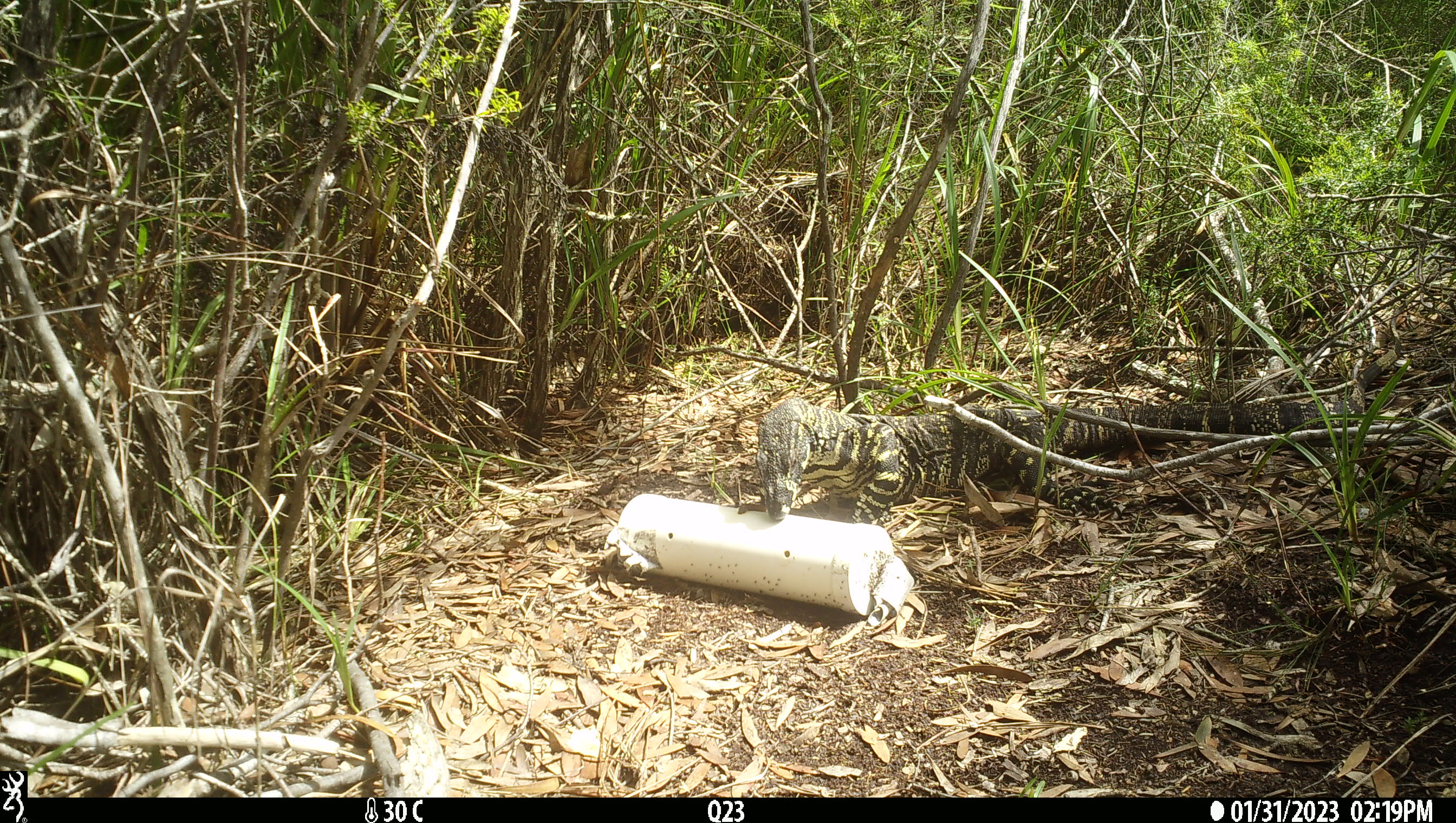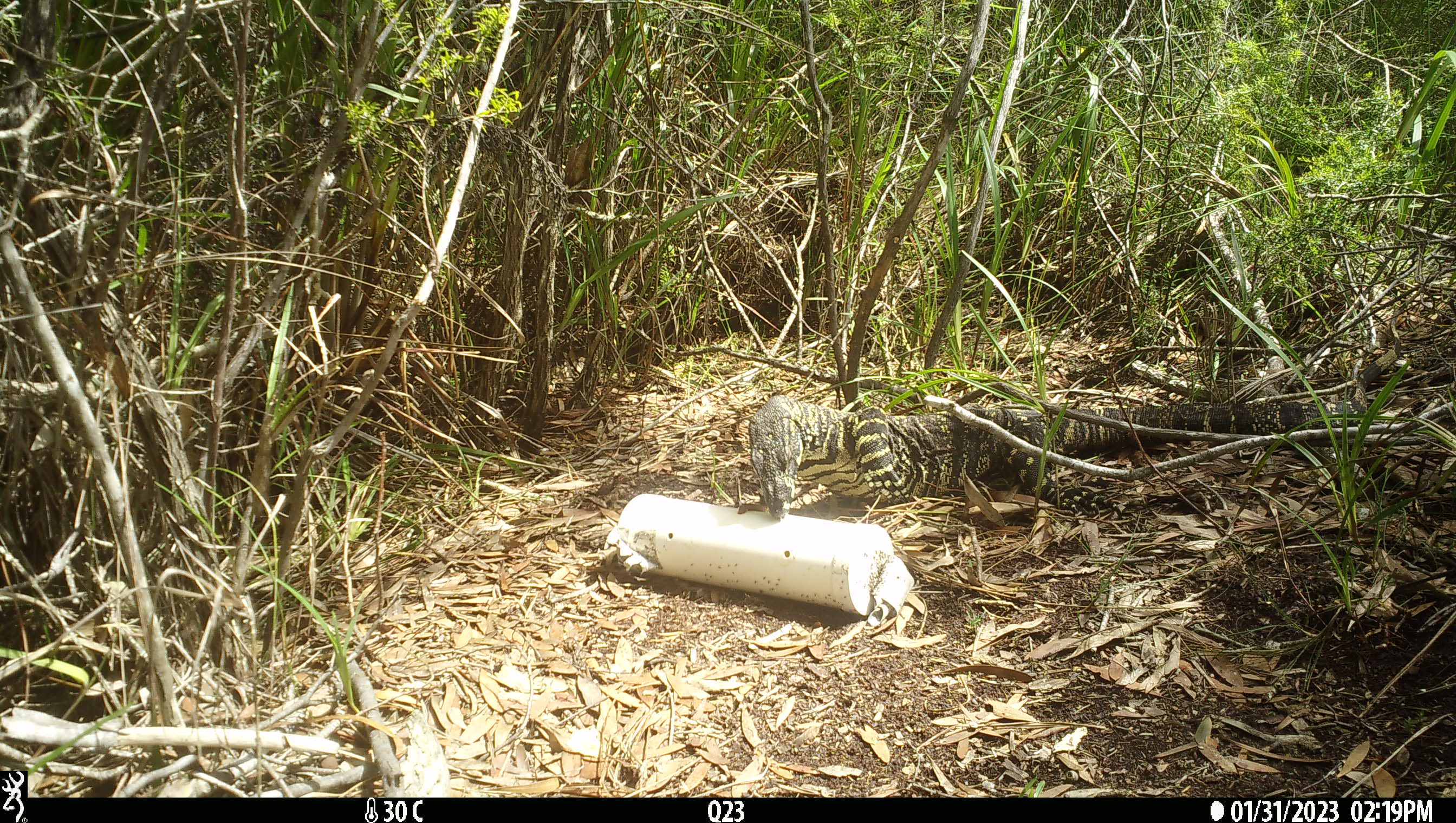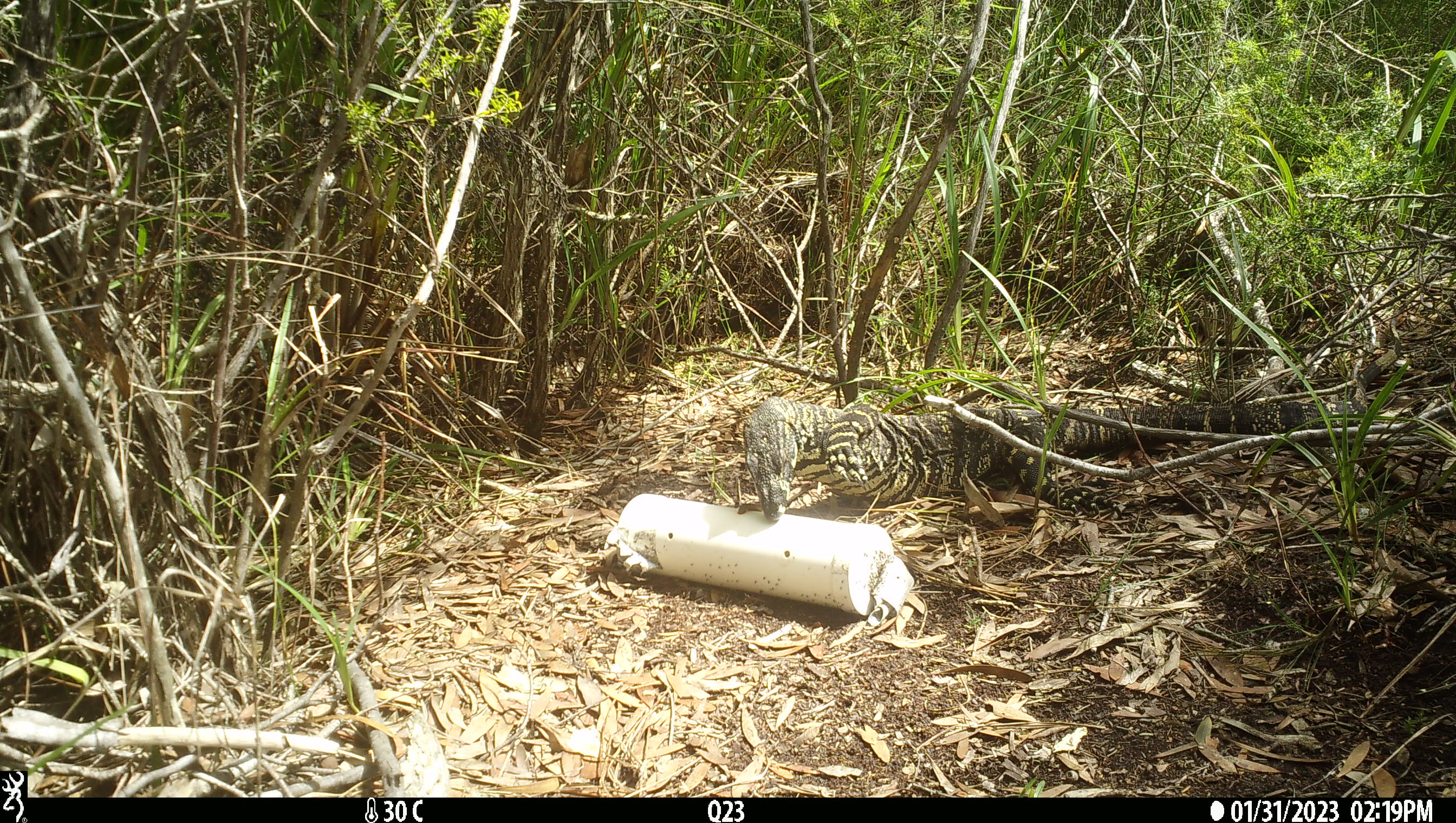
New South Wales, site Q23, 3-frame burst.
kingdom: Animalia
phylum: Chordata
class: Reptilia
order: Squamata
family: Varanidae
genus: Varanus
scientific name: Varanus varius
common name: lace monitor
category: goanna